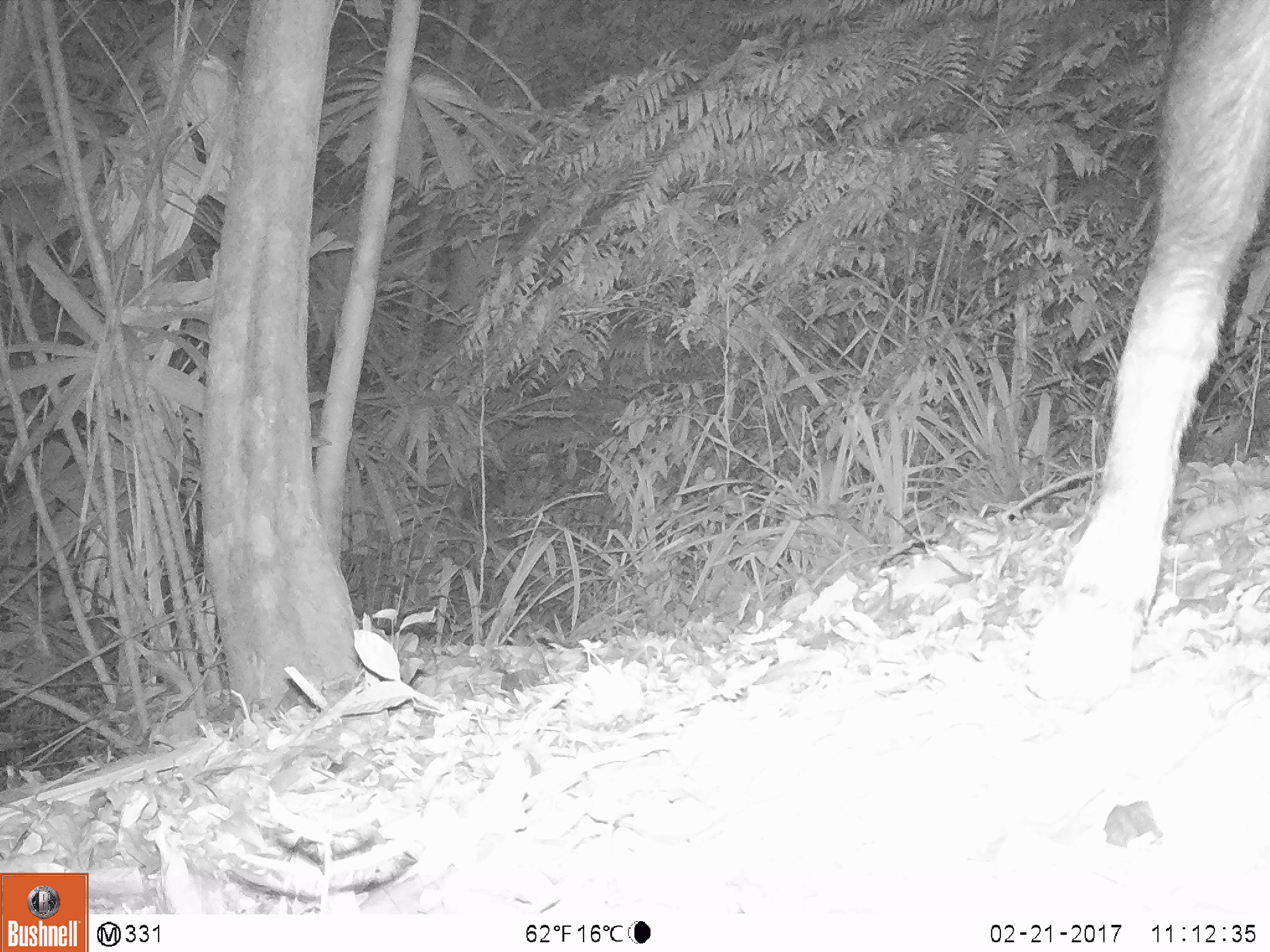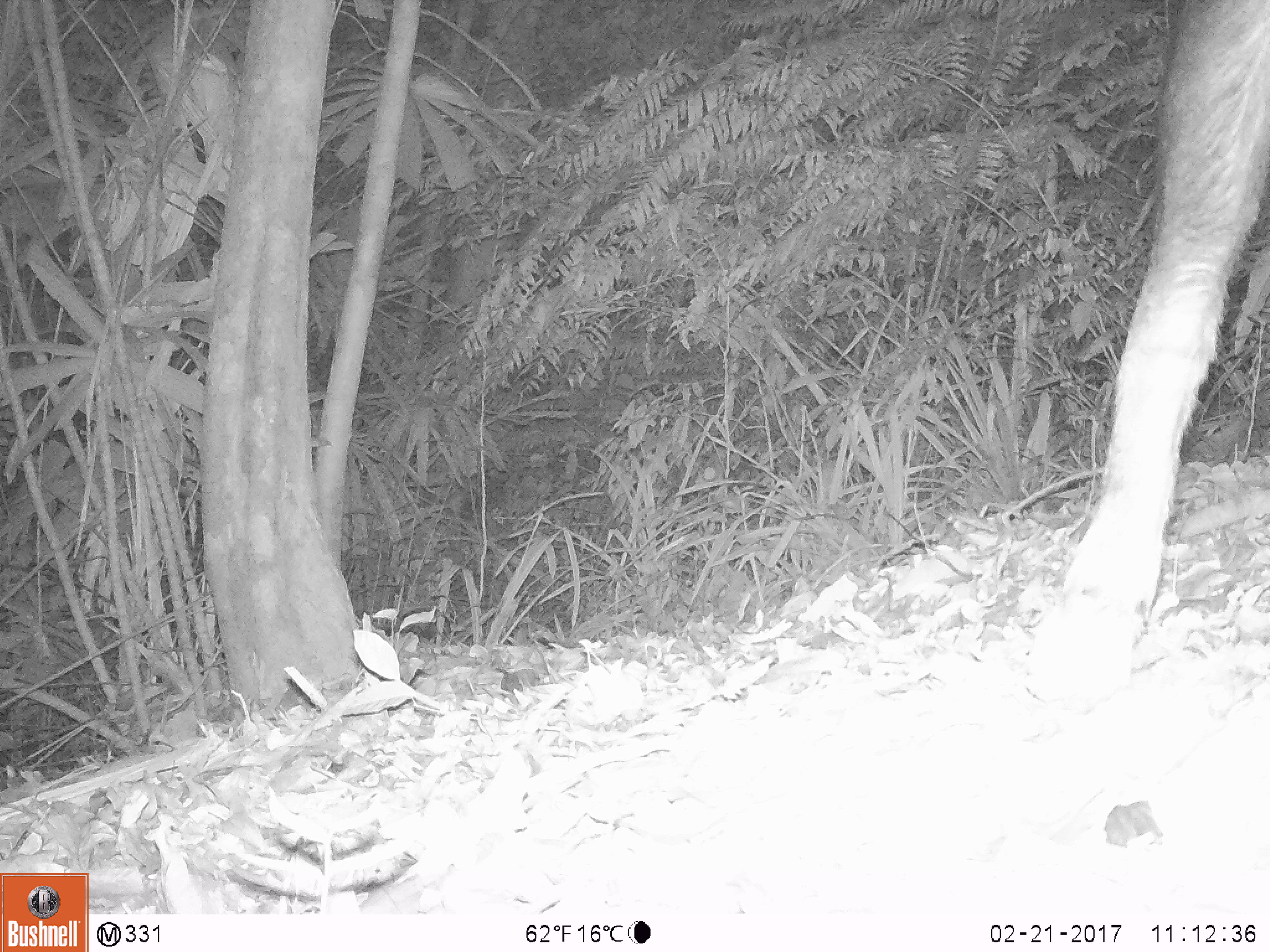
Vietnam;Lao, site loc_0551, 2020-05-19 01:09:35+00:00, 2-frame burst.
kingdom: Animalia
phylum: Chordata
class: Mammalia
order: Artiodactyla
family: Bovidae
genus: Capricornis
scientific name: Capricornis sumatraensis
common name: chinese serow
Chinese serow (Capricornis sumatraensis). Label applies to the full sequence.